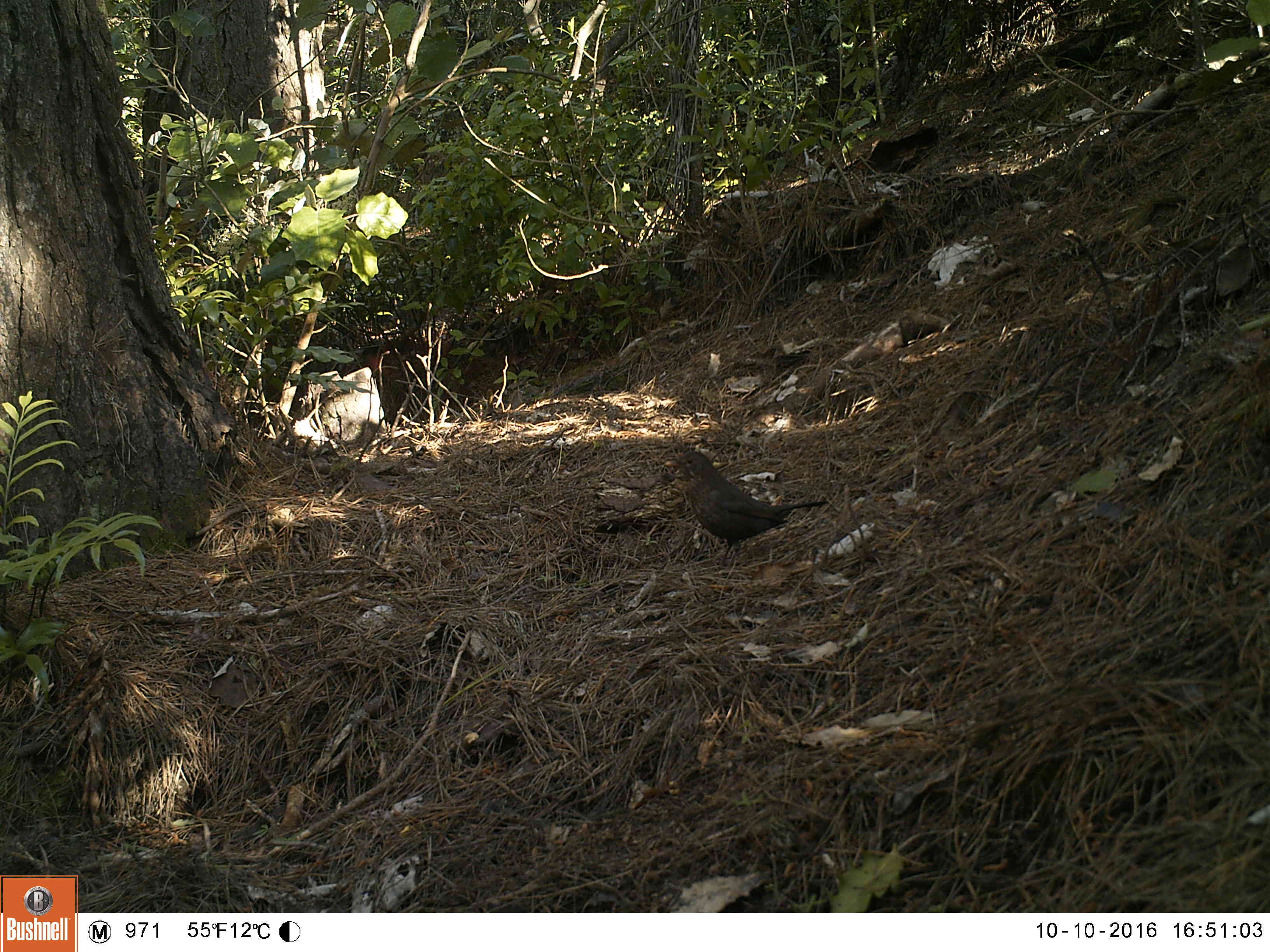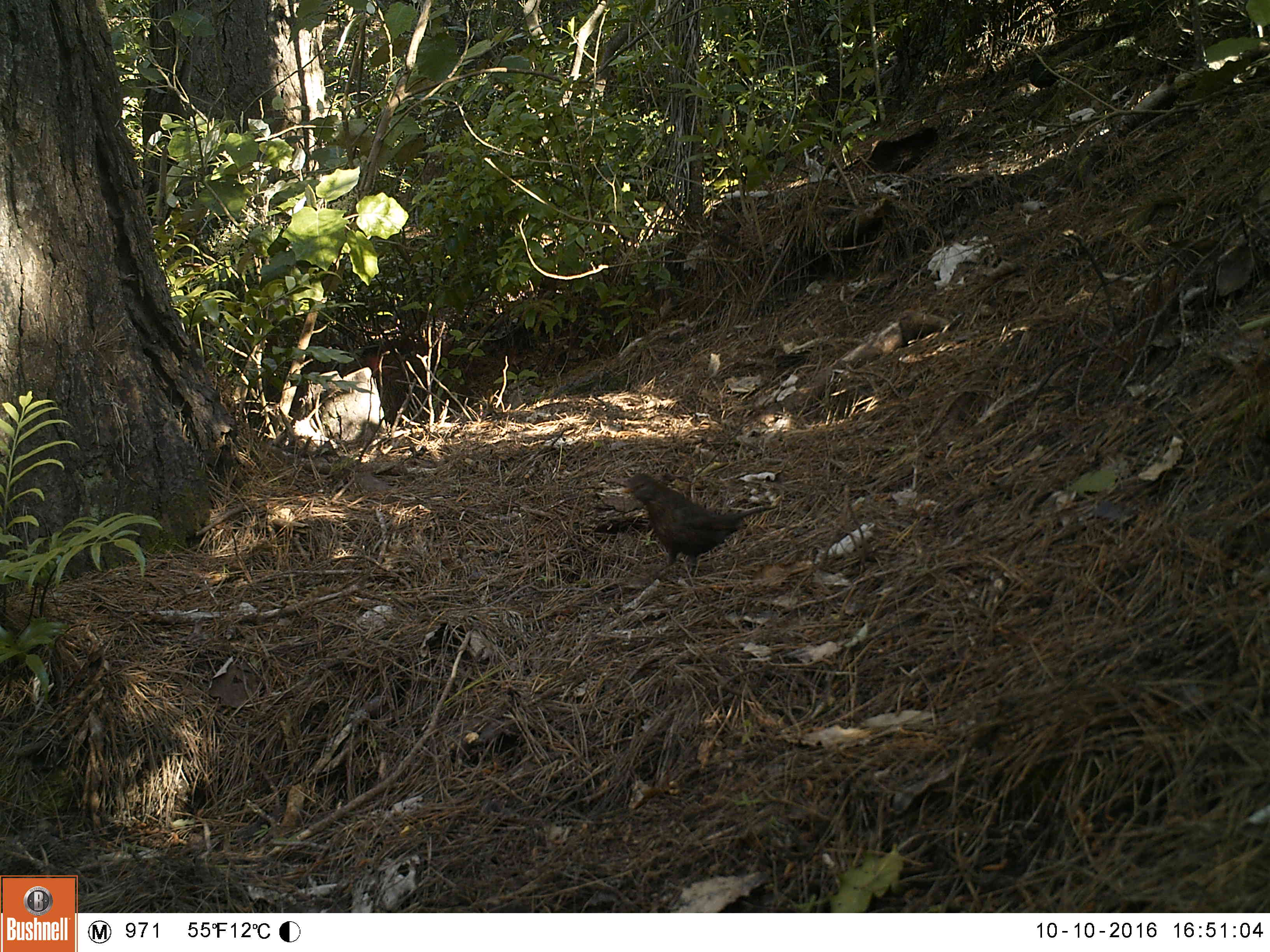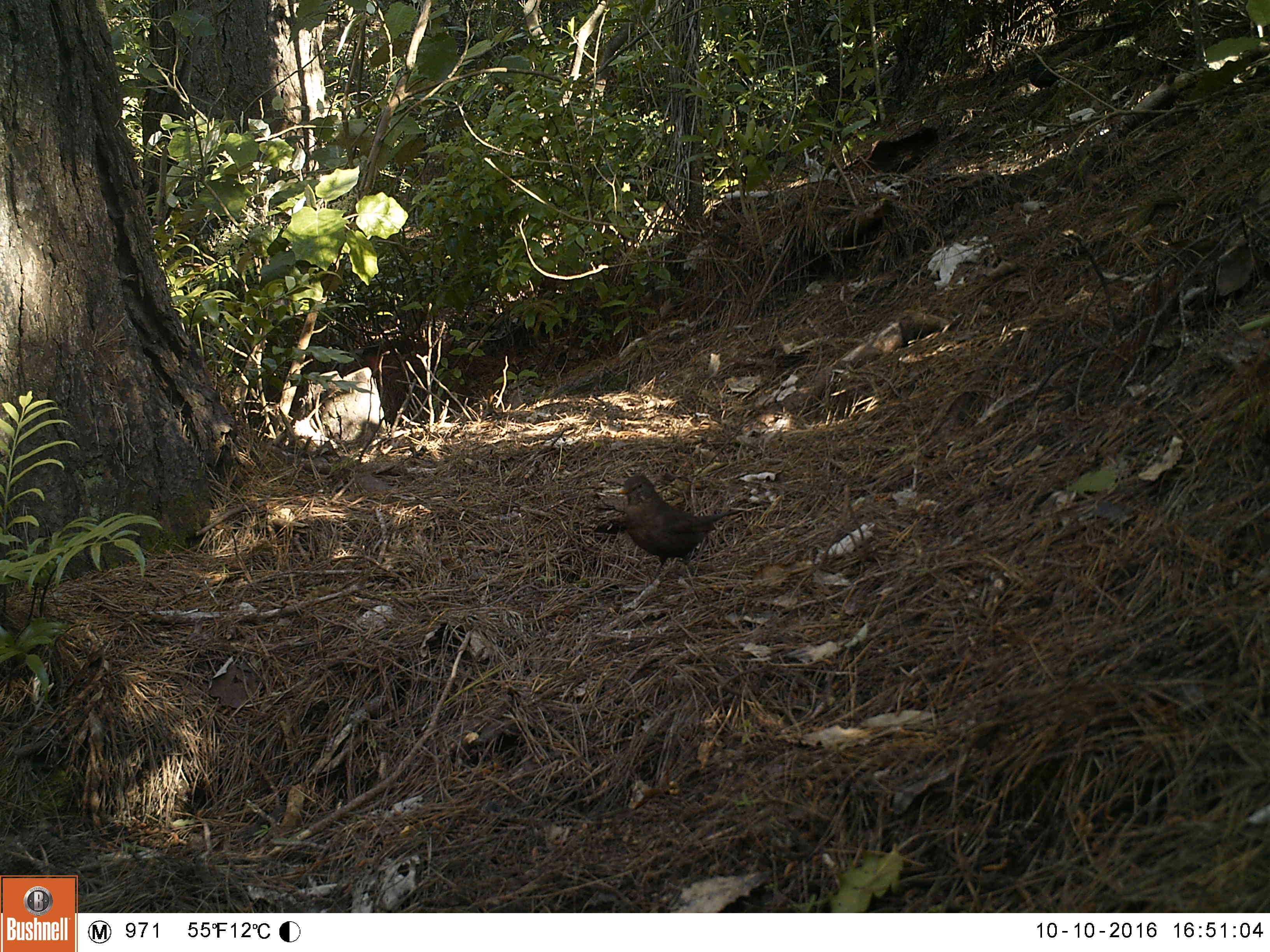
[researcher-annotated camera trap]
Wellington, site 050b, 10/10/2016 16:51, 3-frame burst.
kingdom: Animalia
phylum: Chordata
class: Aves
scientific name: Aves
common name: bird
Bird (Aves).